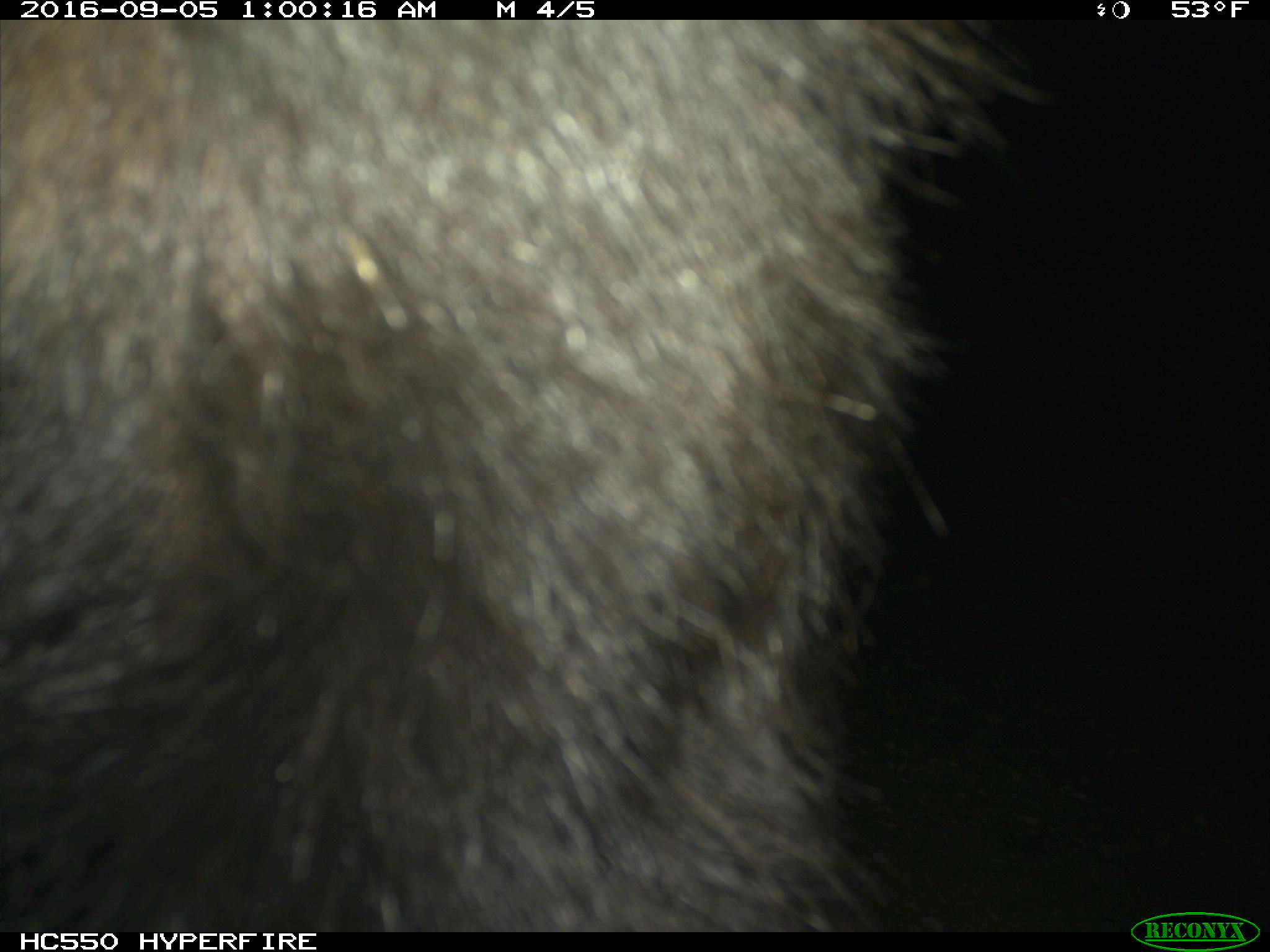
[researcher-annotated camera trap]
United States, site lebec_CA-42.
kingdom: Animalia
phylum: Chordata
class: Mammalia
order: Carnivora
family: Ursidae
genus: Ursus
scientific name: Ursus americanus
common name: american black bear